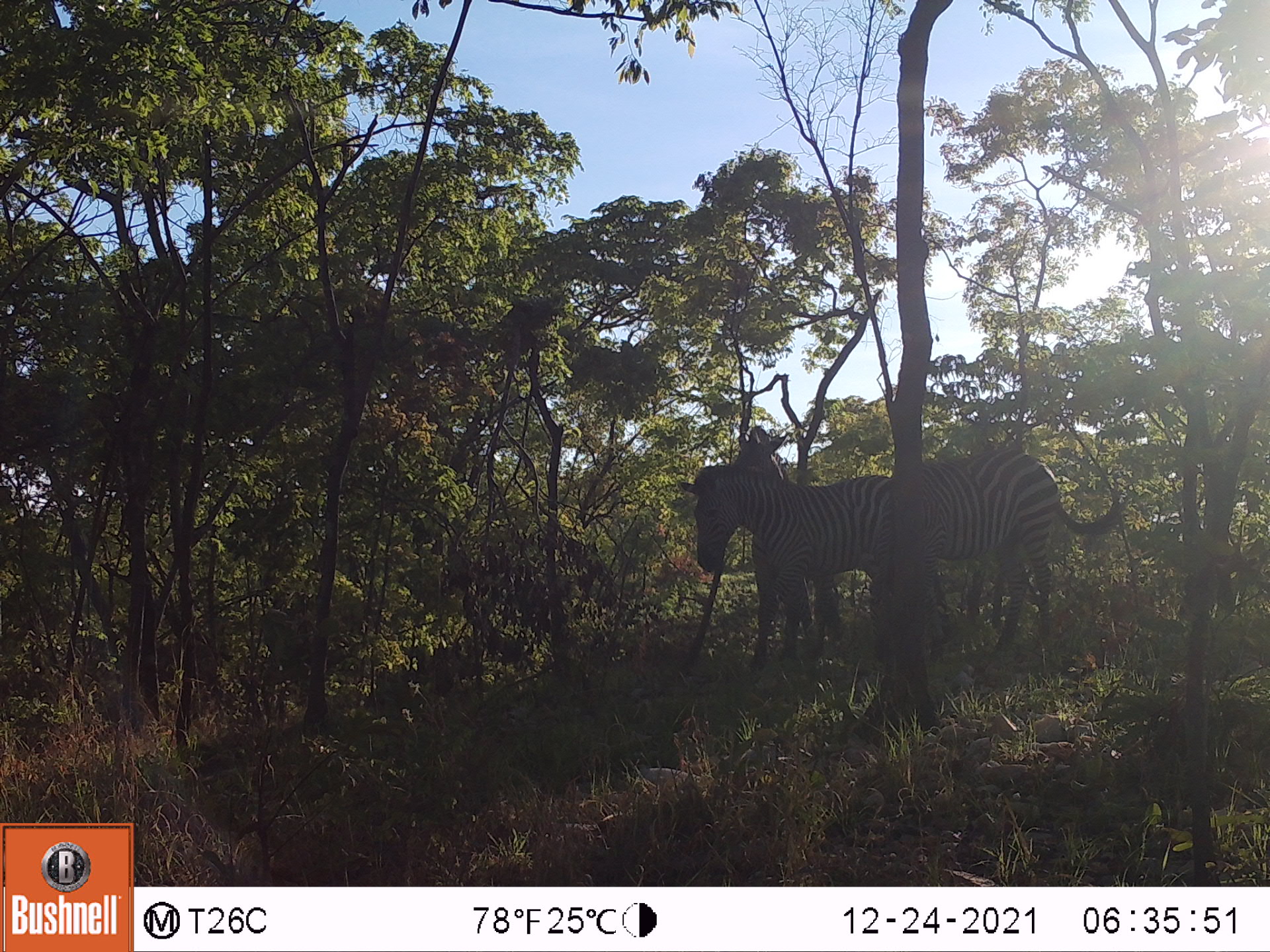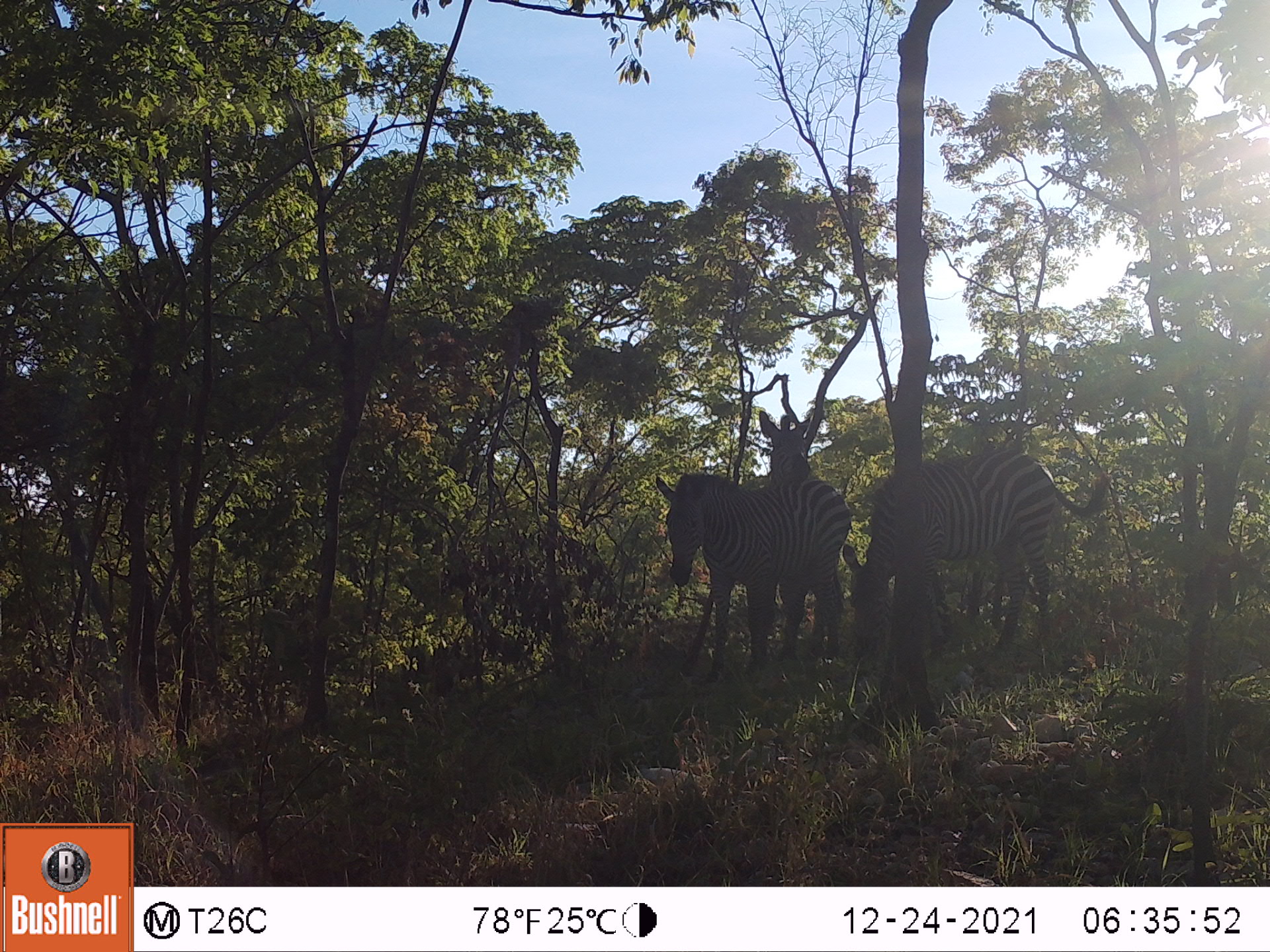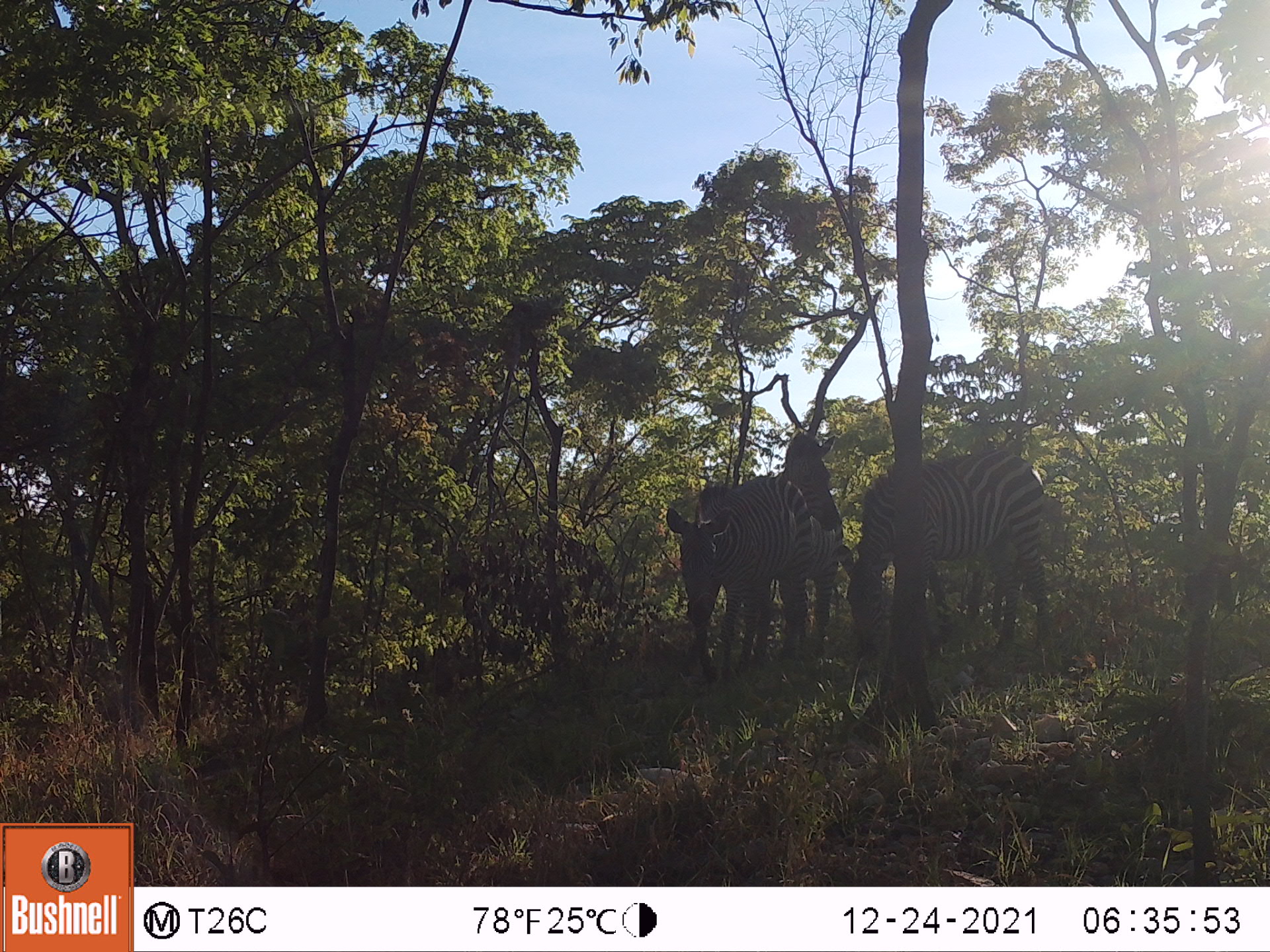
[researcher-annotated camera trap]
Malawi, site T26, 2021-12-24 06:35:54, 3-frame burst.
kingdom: Animalia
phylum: Chordata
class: Mammalia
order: Perissodactyla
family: Equidae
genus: Equus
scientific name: Equus quagga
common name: plains zebra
Plains zebra (Equus quagga), count 3.